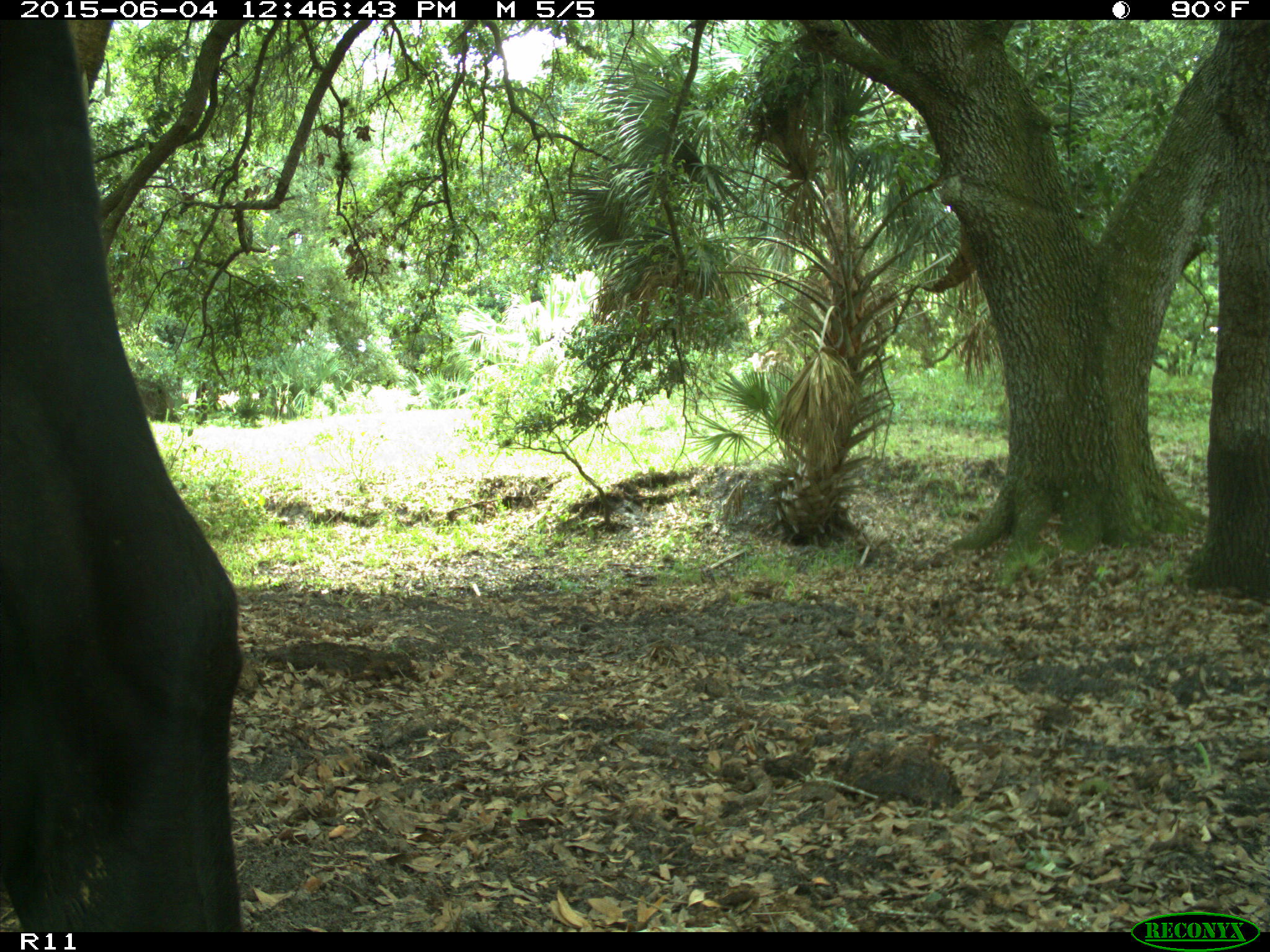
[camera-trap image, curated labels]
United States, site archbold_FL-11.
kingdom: Animalia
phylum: Chordata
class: Mammalia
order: Artiodactyla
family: Bovidae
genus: Bos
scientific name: Bos taurus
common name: domestic cow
Bos taurus (domestic cow).